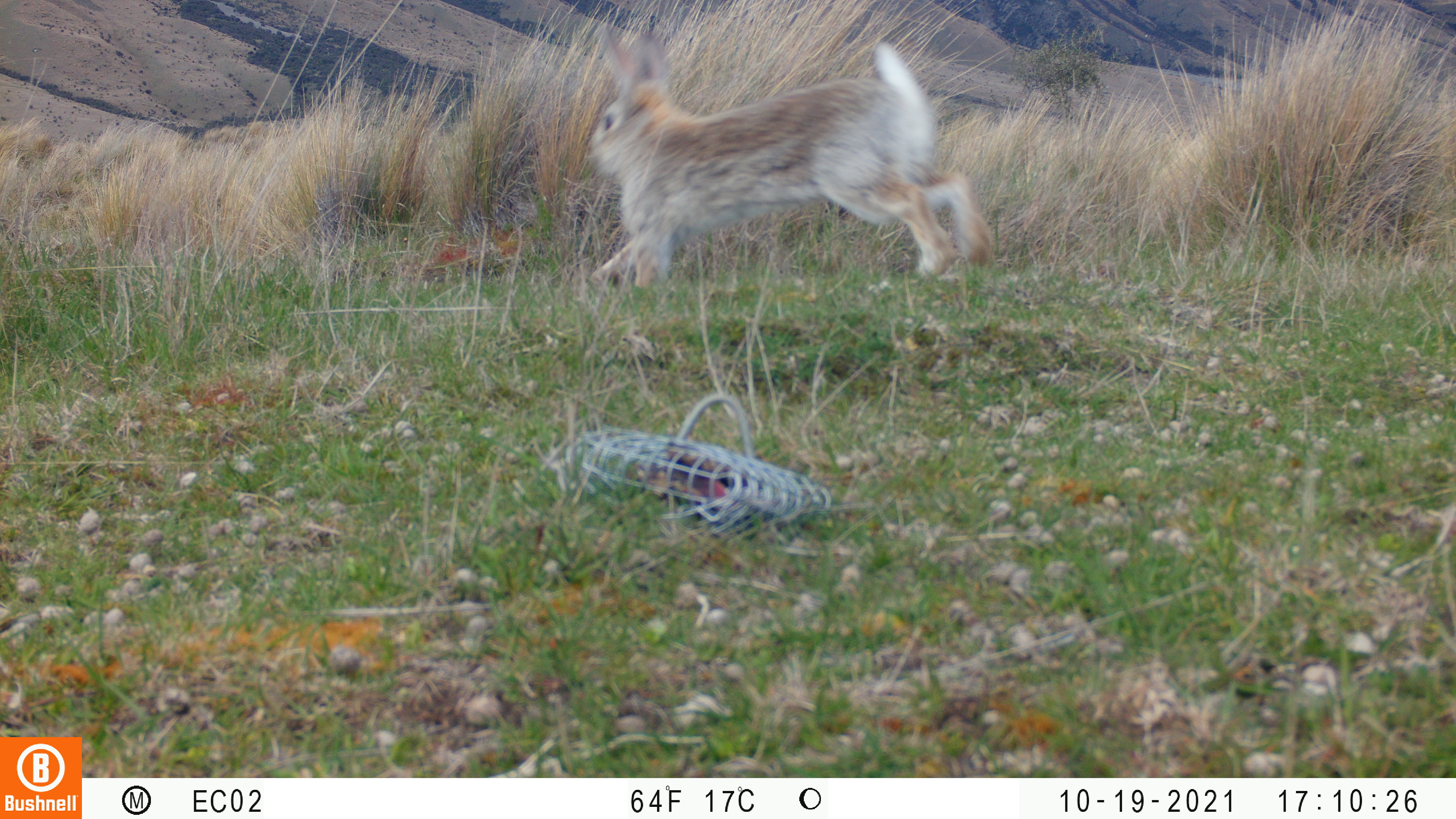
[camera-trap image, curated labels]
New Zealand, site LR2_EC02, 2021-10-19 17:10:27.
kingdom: Animalia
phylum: Chordata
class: Mammalia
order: Lagomorpha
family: Leporidae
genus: Oryctolagus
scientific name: Oryctolagus cuniculus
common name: european rabbit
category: rabbit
Rabbit (european rabbit) (Oryctolagus cuniculus).